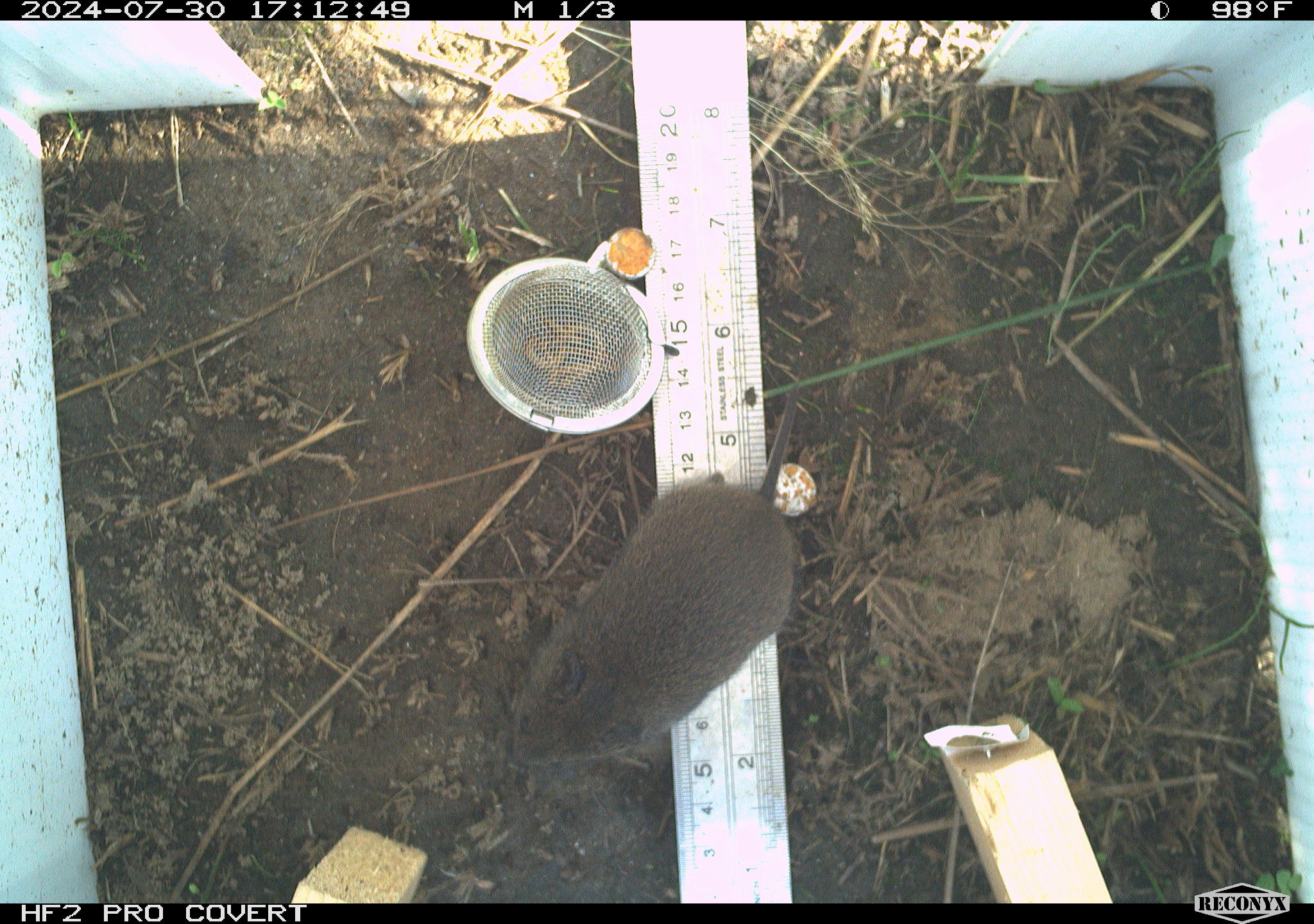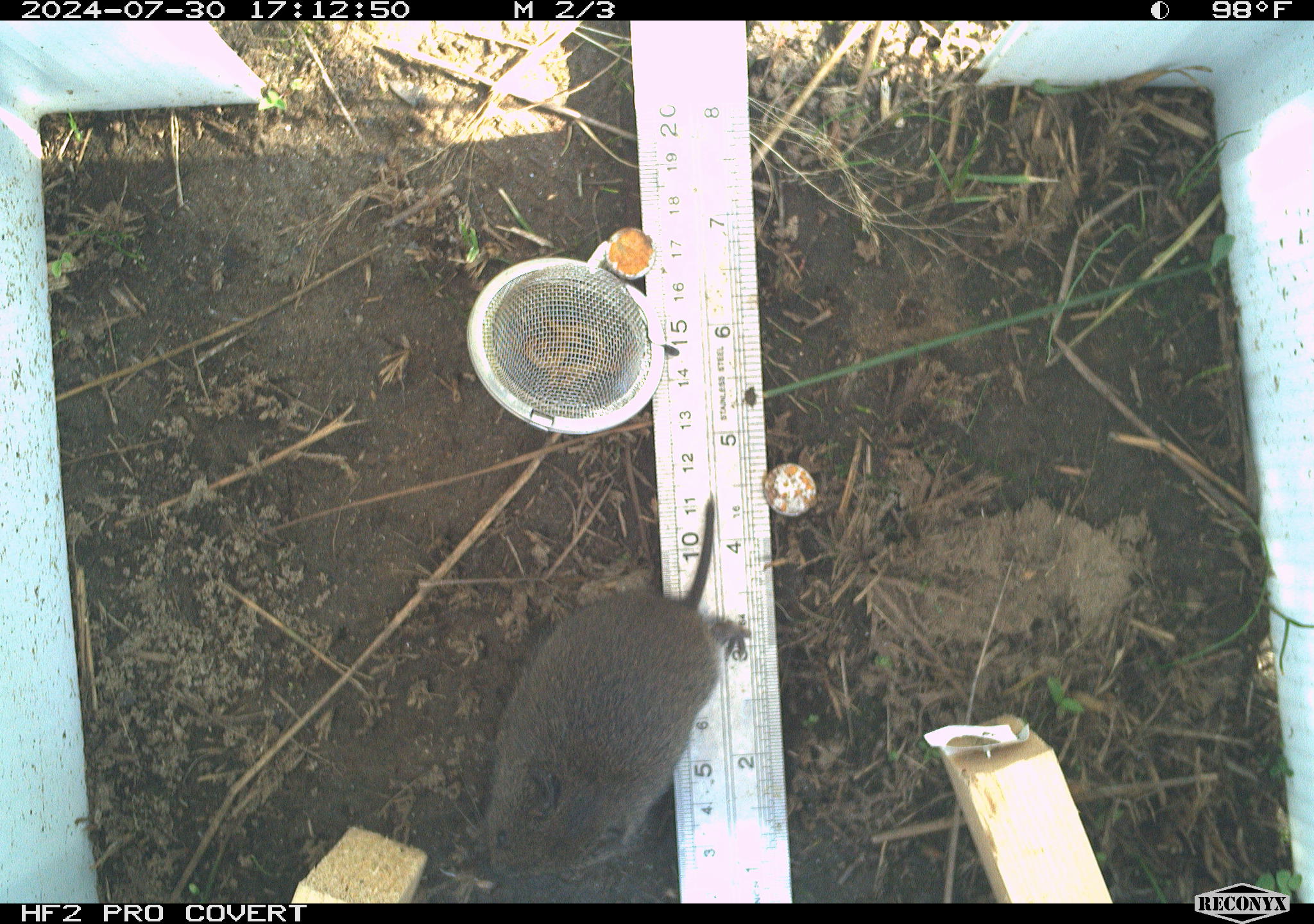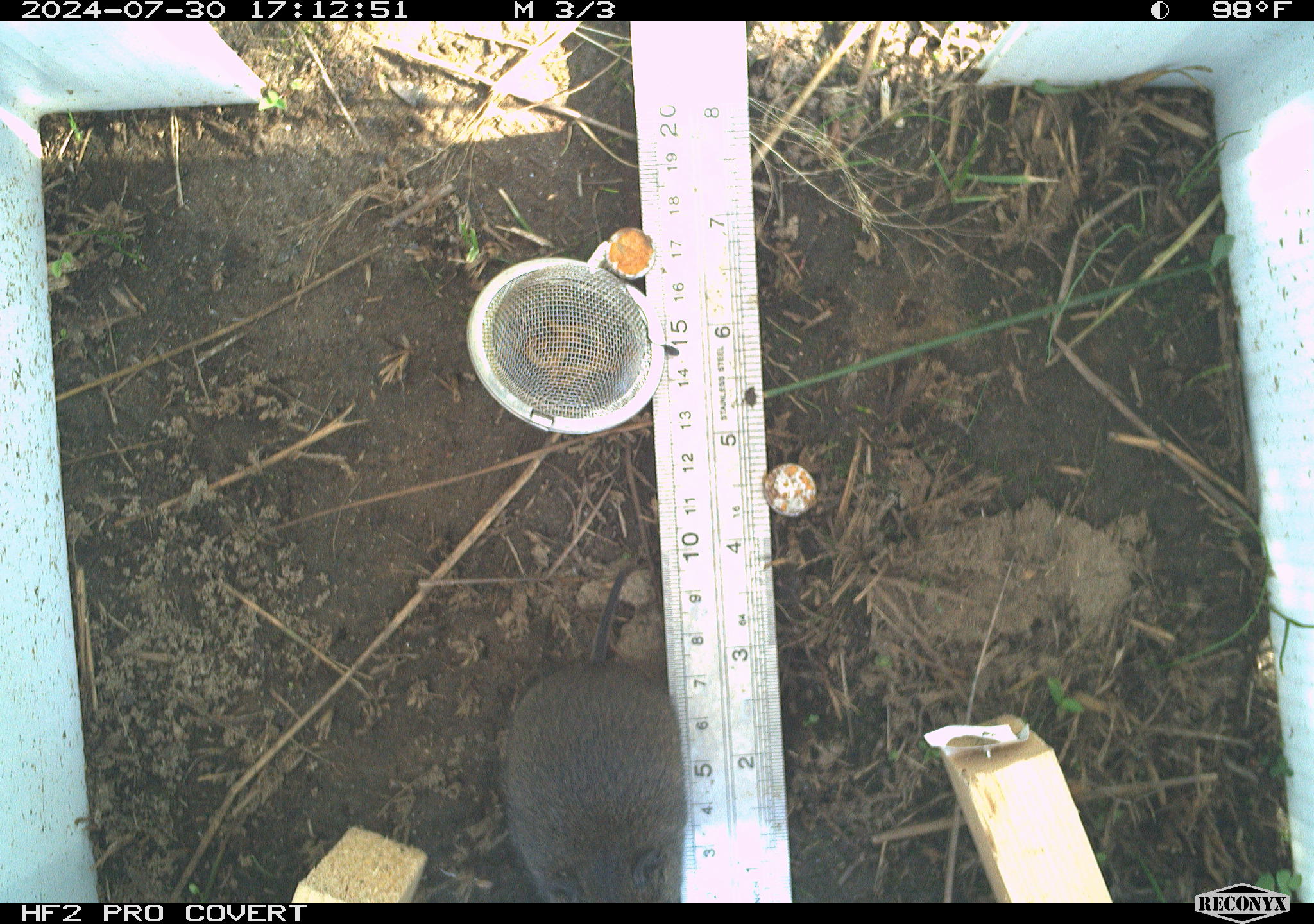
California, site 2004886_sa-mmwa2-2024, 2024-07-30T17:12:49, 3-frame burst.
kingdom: Animalia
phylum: Chordata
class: Mammalia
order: Rodentia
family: Cricetidae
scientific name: Arvicolinae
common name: voles, lemmings, and muskrats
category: arvicolinae subfamily